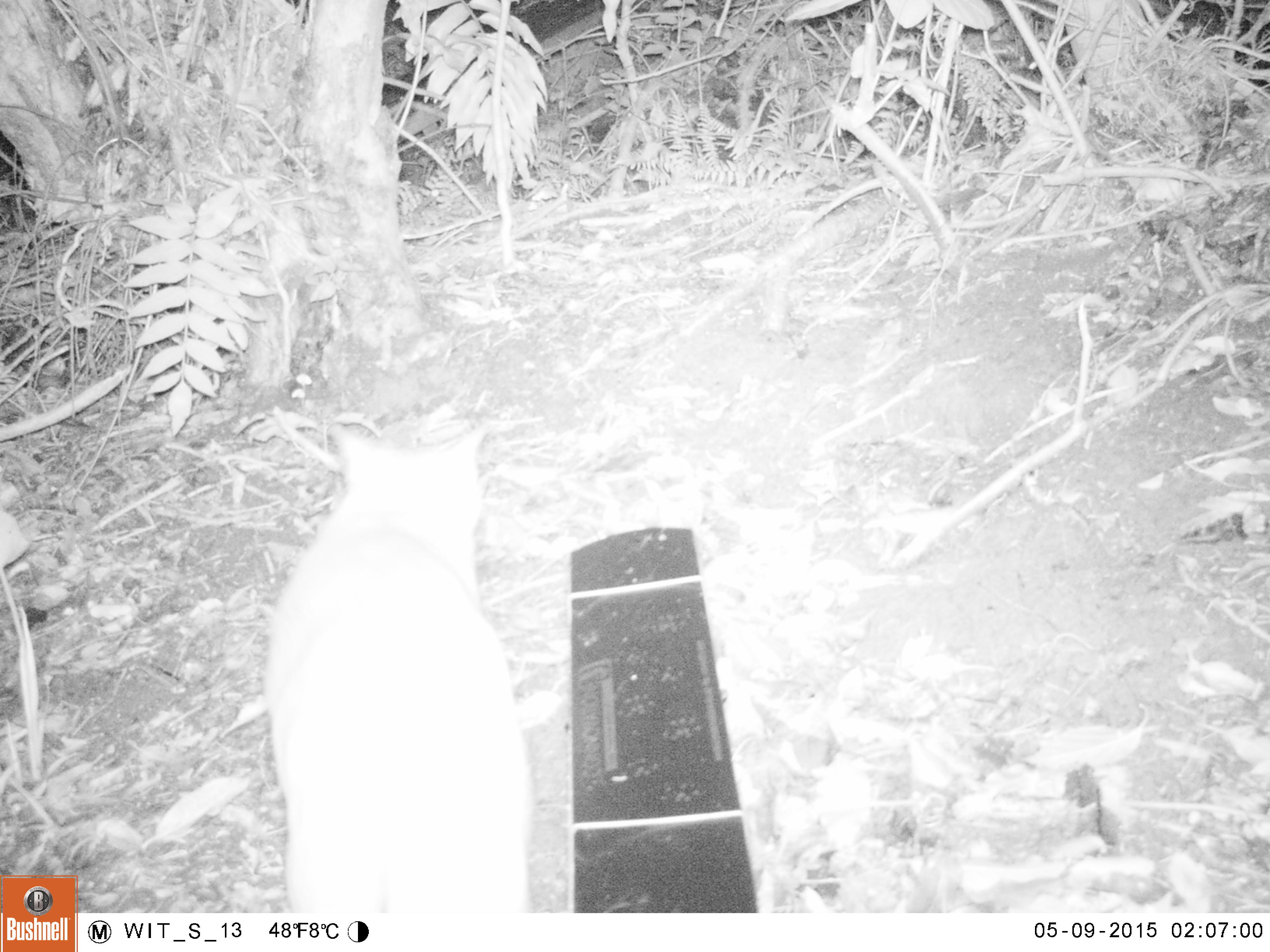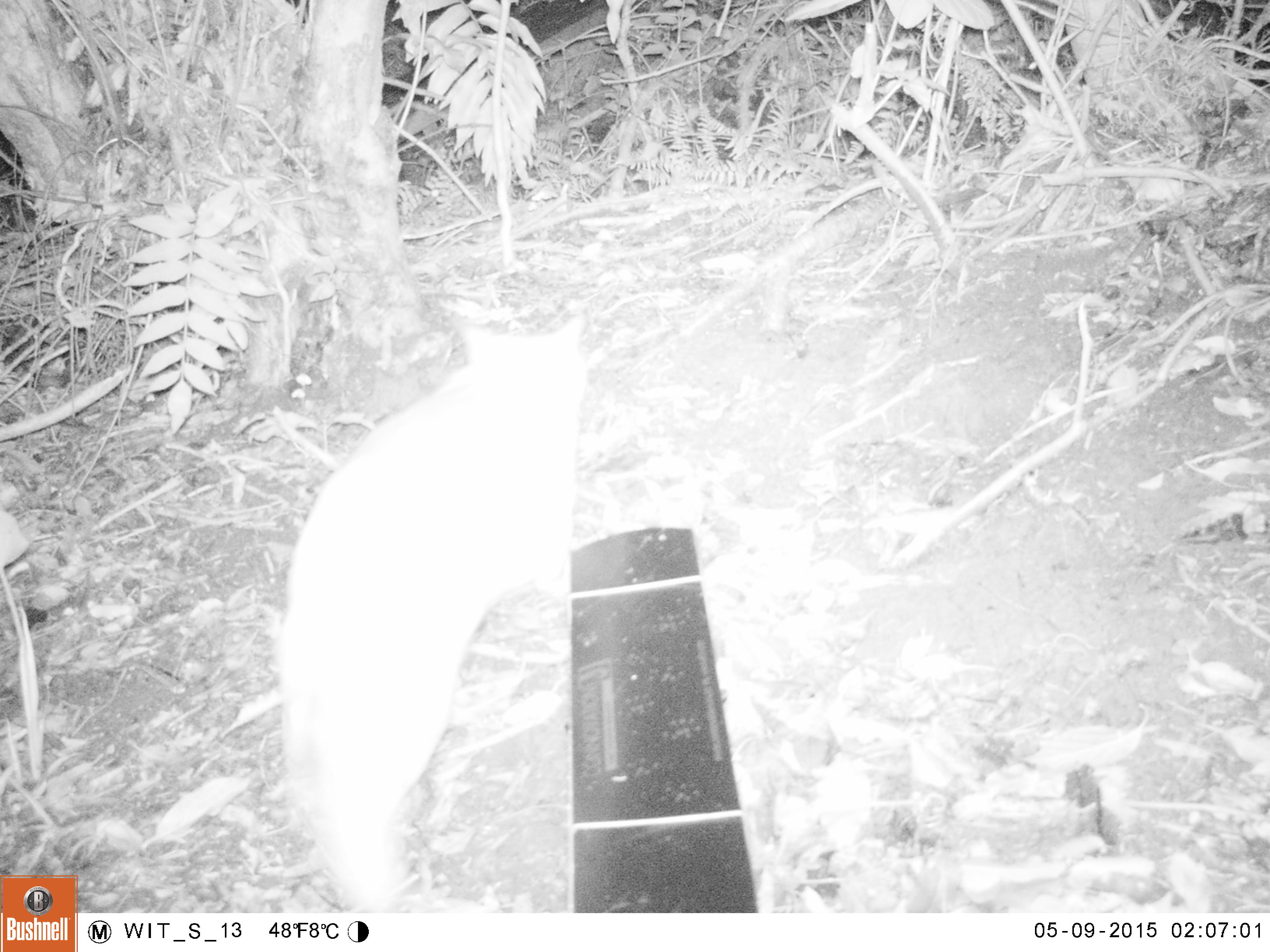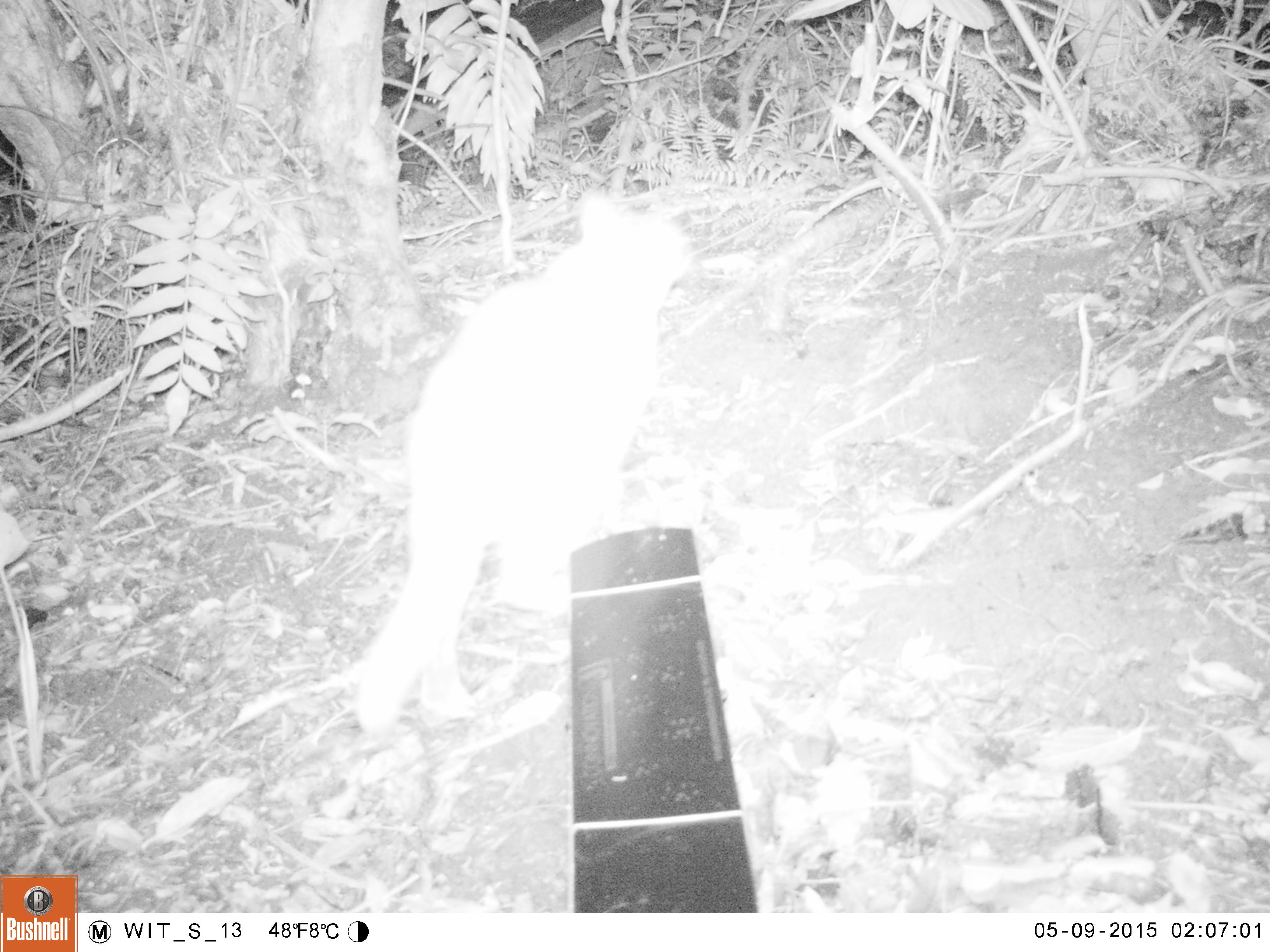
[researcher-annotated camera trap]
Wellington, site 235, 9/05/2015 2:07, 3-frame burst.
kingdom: Animalia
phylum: Chordata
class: Mammalia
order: Carnivora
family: Felidae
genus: Felis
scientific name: Felis catus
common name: cat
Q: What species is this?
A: Cat (Felis catus).